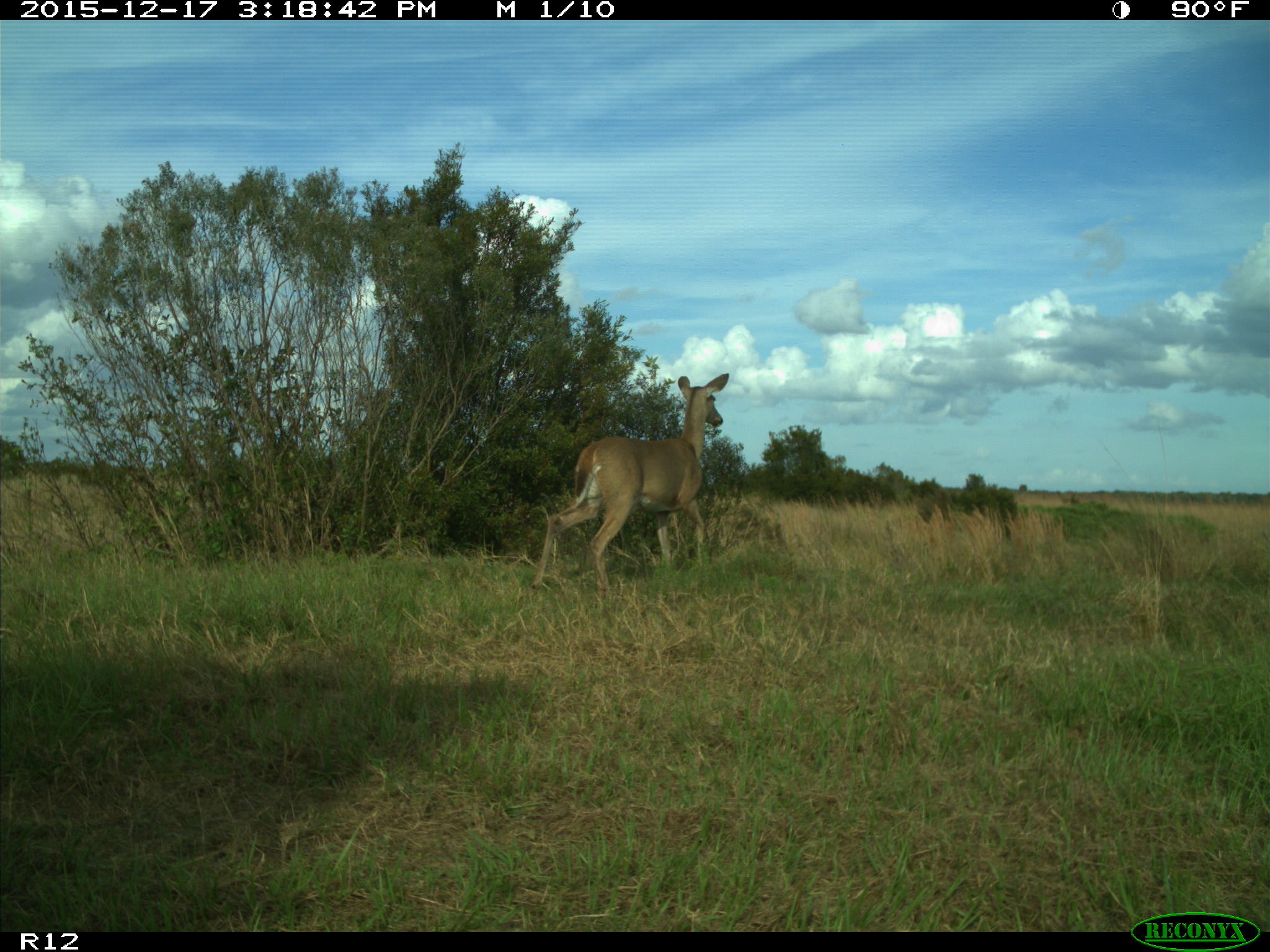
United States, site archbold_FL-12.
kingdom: Animalia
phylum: Chordata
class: Mammalia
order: Artiodactyla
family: Cervidae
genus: Odocoileus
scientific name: Odocoileus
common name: deer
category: unidentified deer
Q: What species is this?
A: Unidentified deer (deer) (Odocoileus).